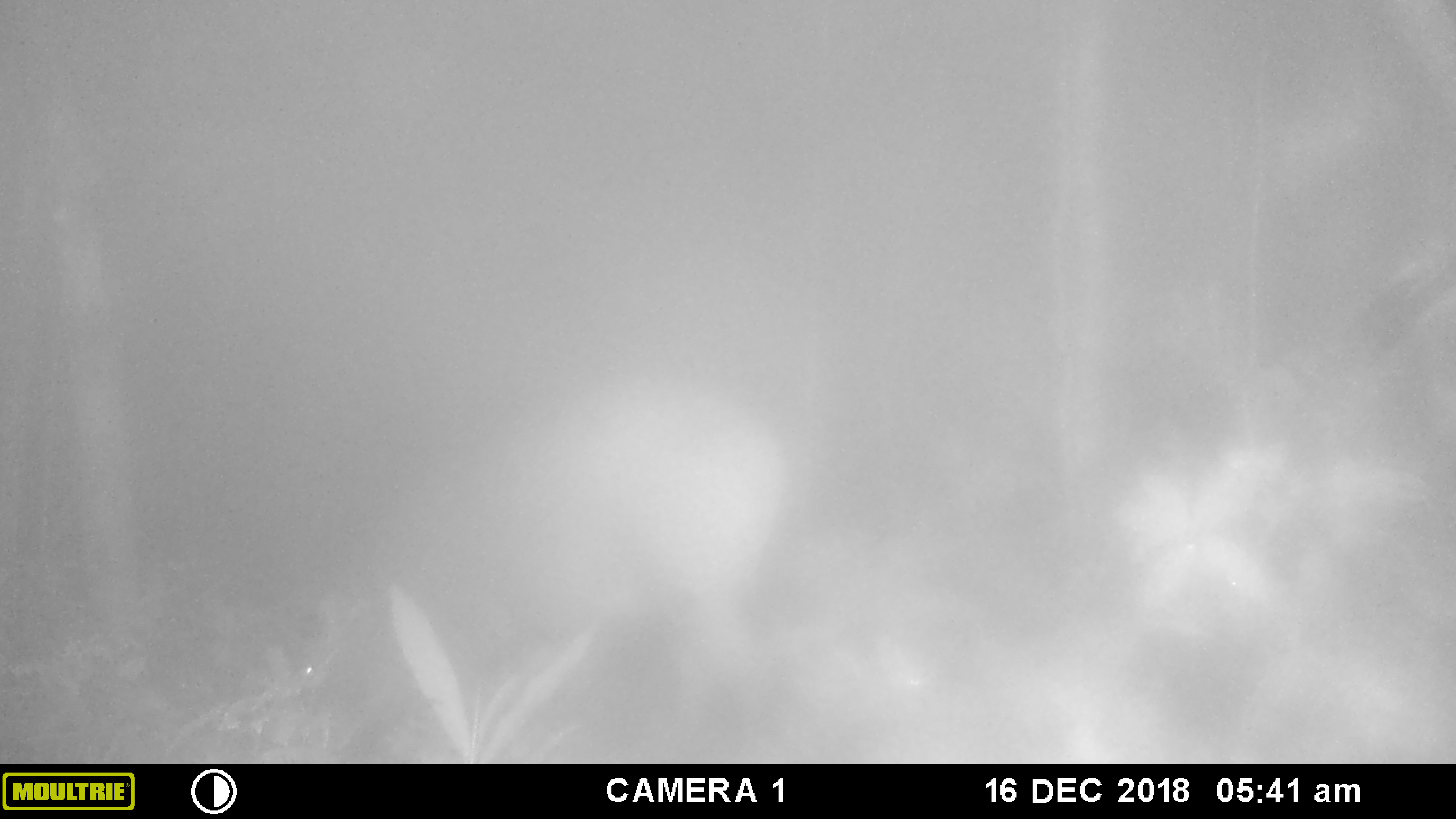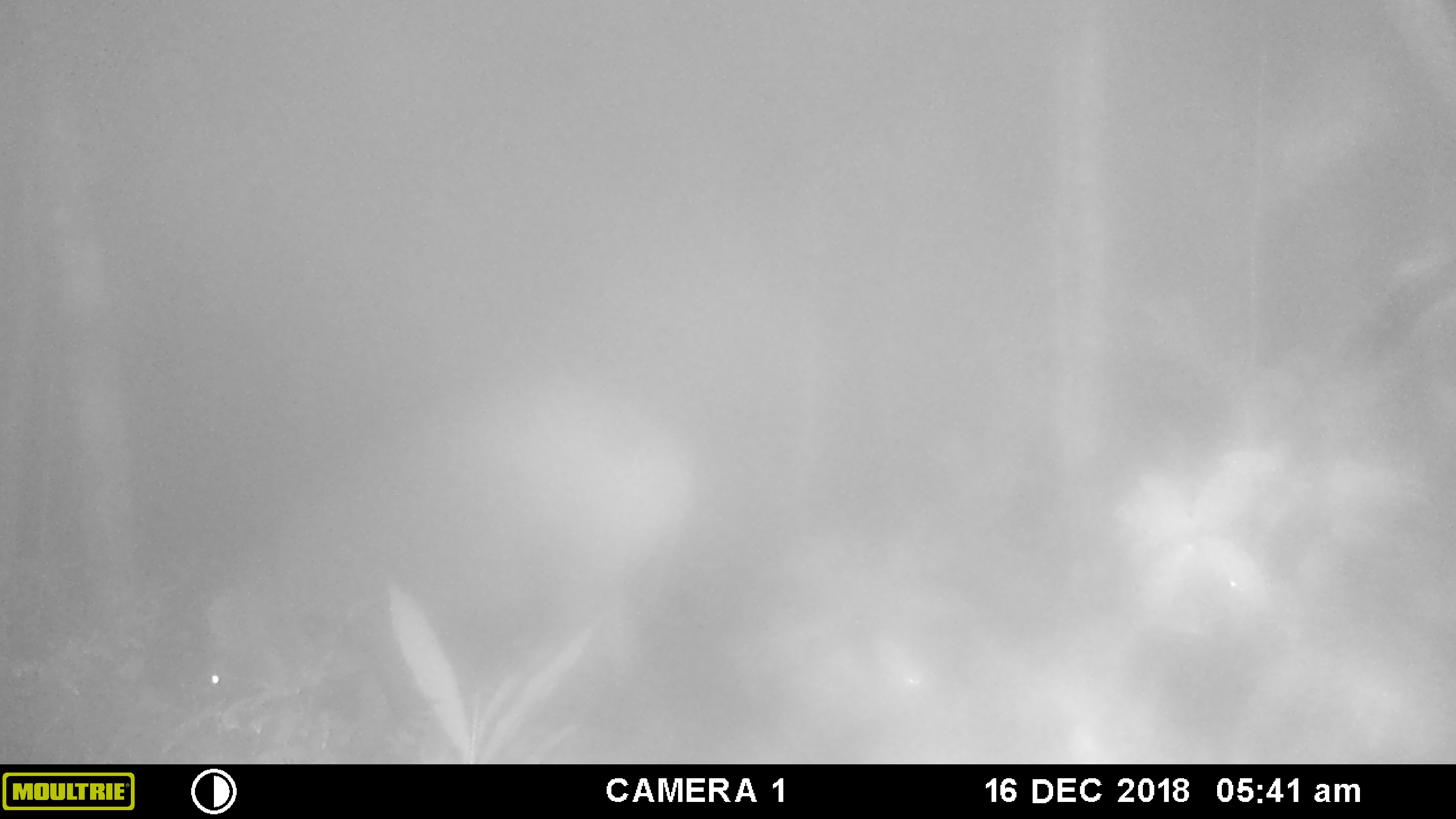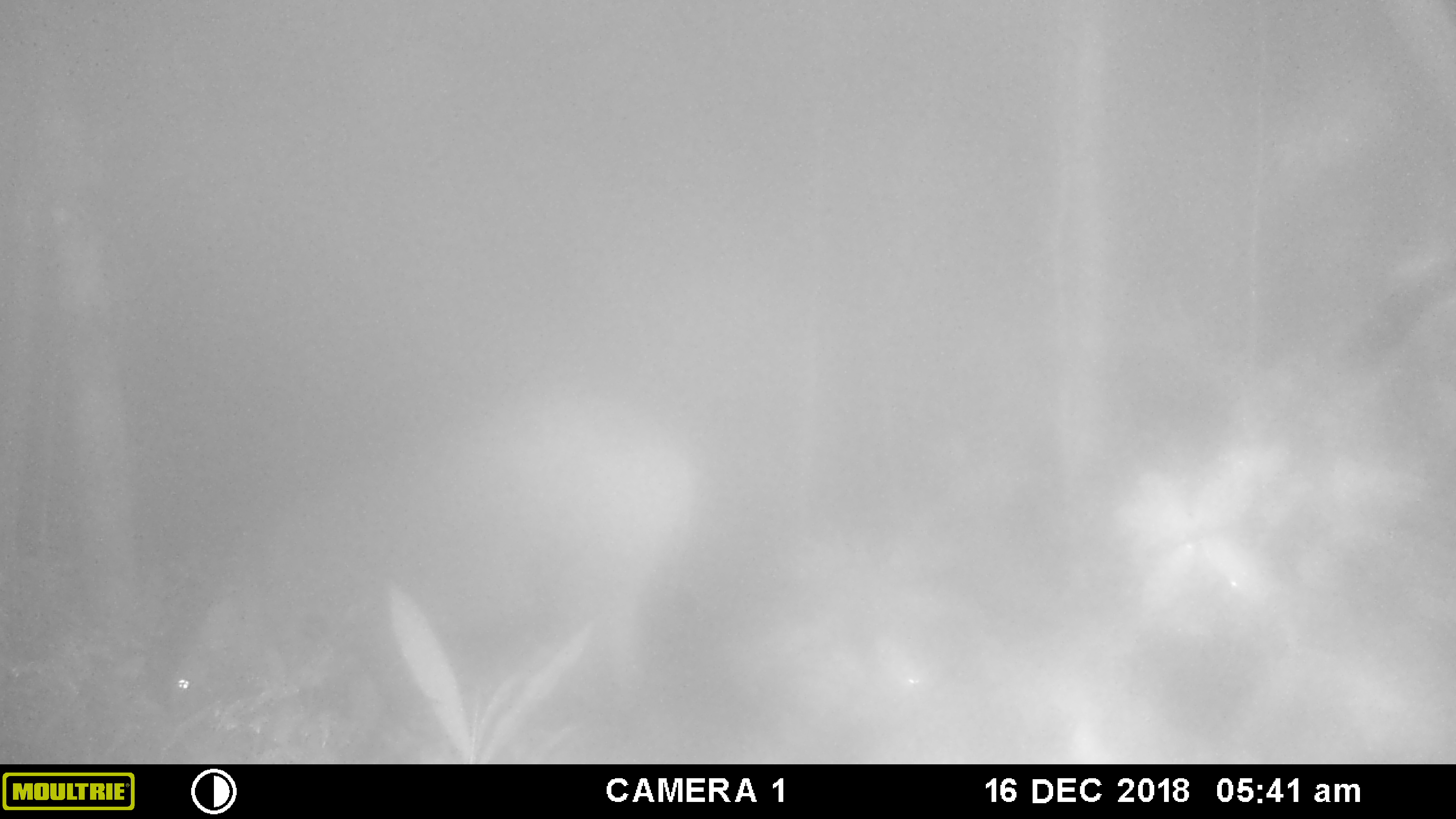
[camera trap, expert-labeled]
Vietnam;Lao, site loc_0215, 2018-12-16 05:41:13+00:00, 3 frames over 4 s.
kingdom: Animalia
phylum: Chordata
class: Mammalia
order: Artiodactyla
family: Suidae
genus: Sus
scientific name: Sus scrofa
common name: eurasian wild pig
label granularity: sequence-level